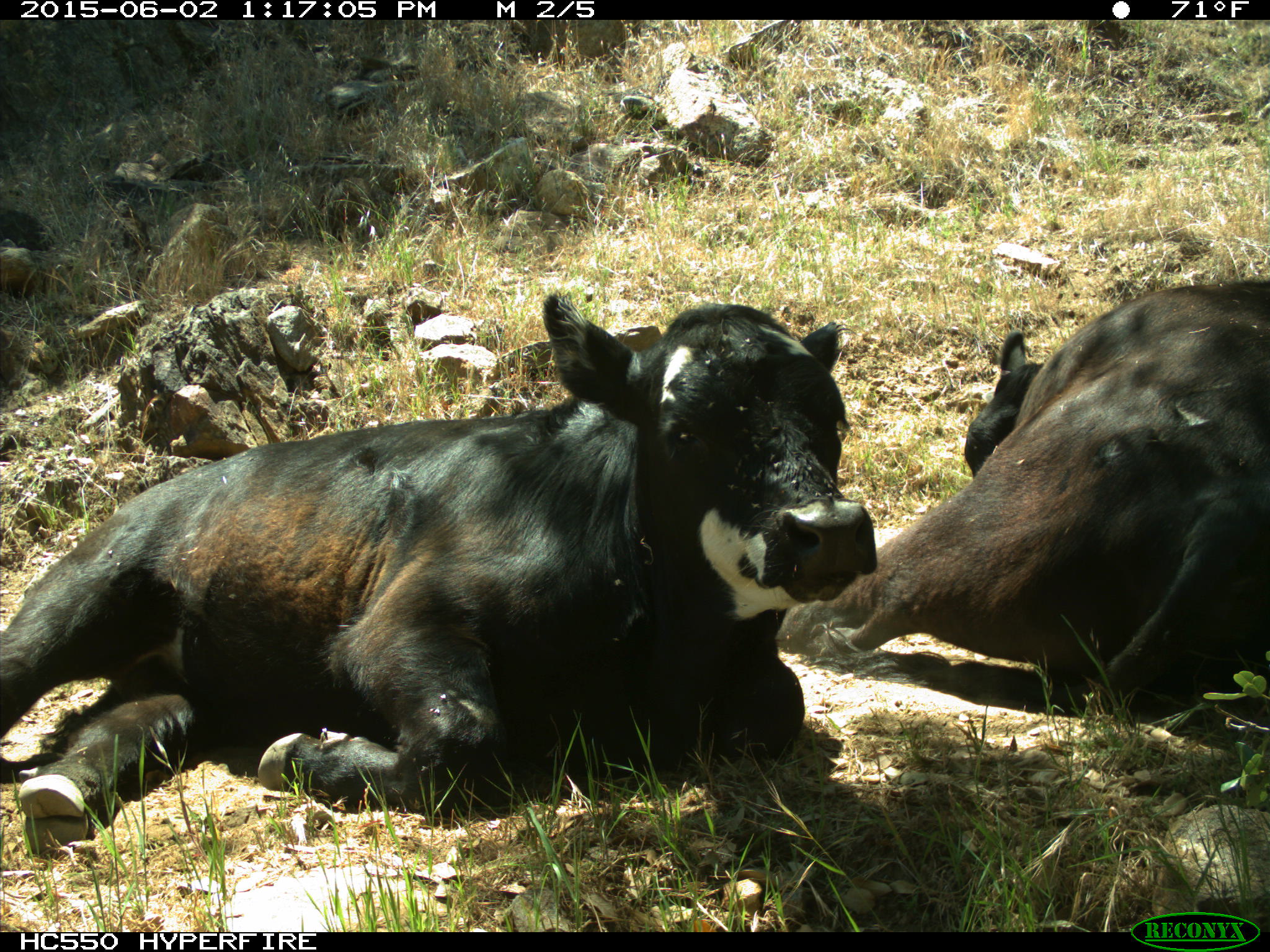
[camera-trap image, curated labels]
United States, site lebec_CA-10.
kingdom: Animalia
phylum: Chordata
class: Mammalia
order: Artiodactyla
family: Bovidae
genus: Bos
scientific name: Bos taurus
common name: domestic cow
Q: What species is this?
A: Bos taurus (domestic cow).